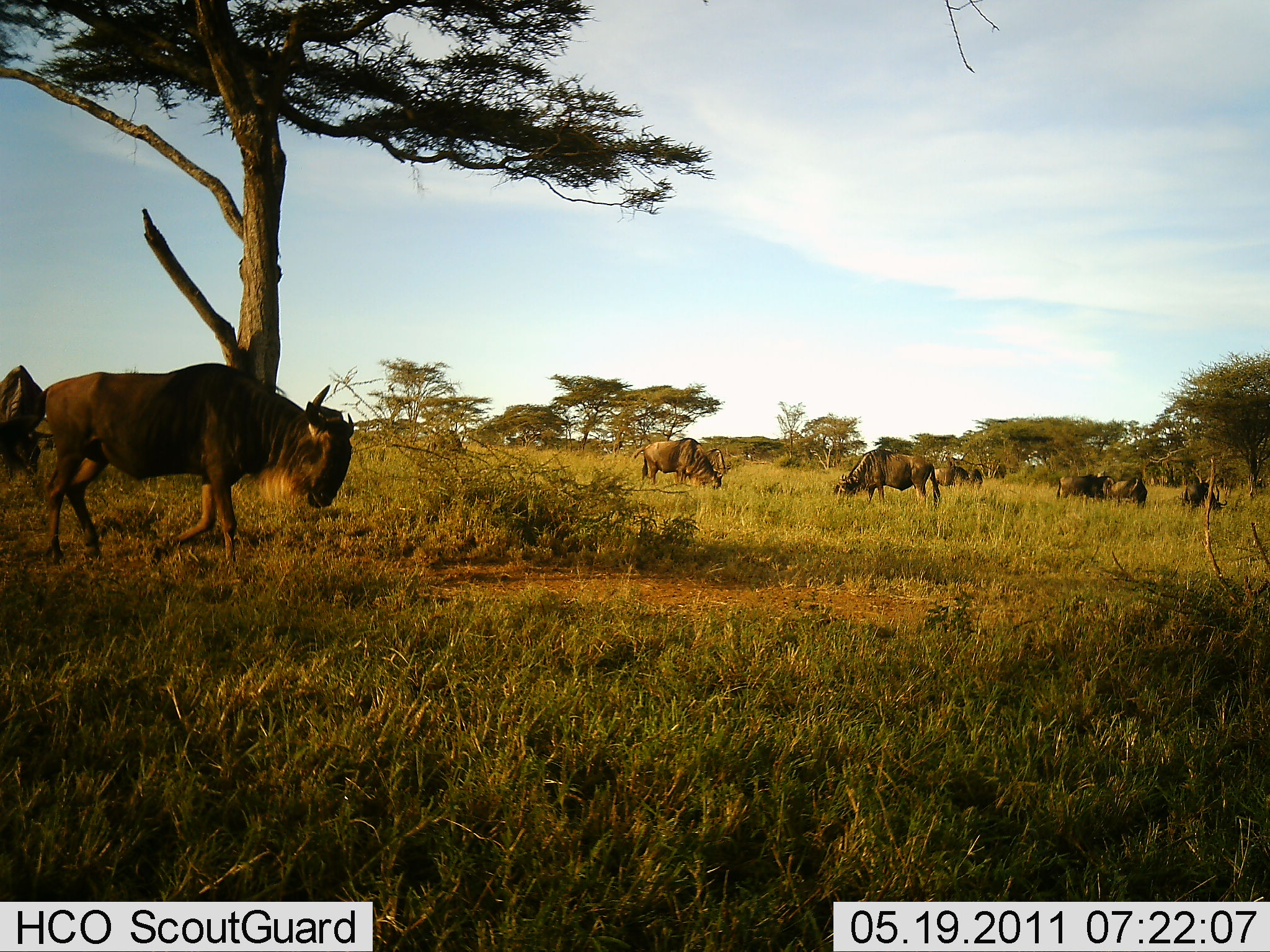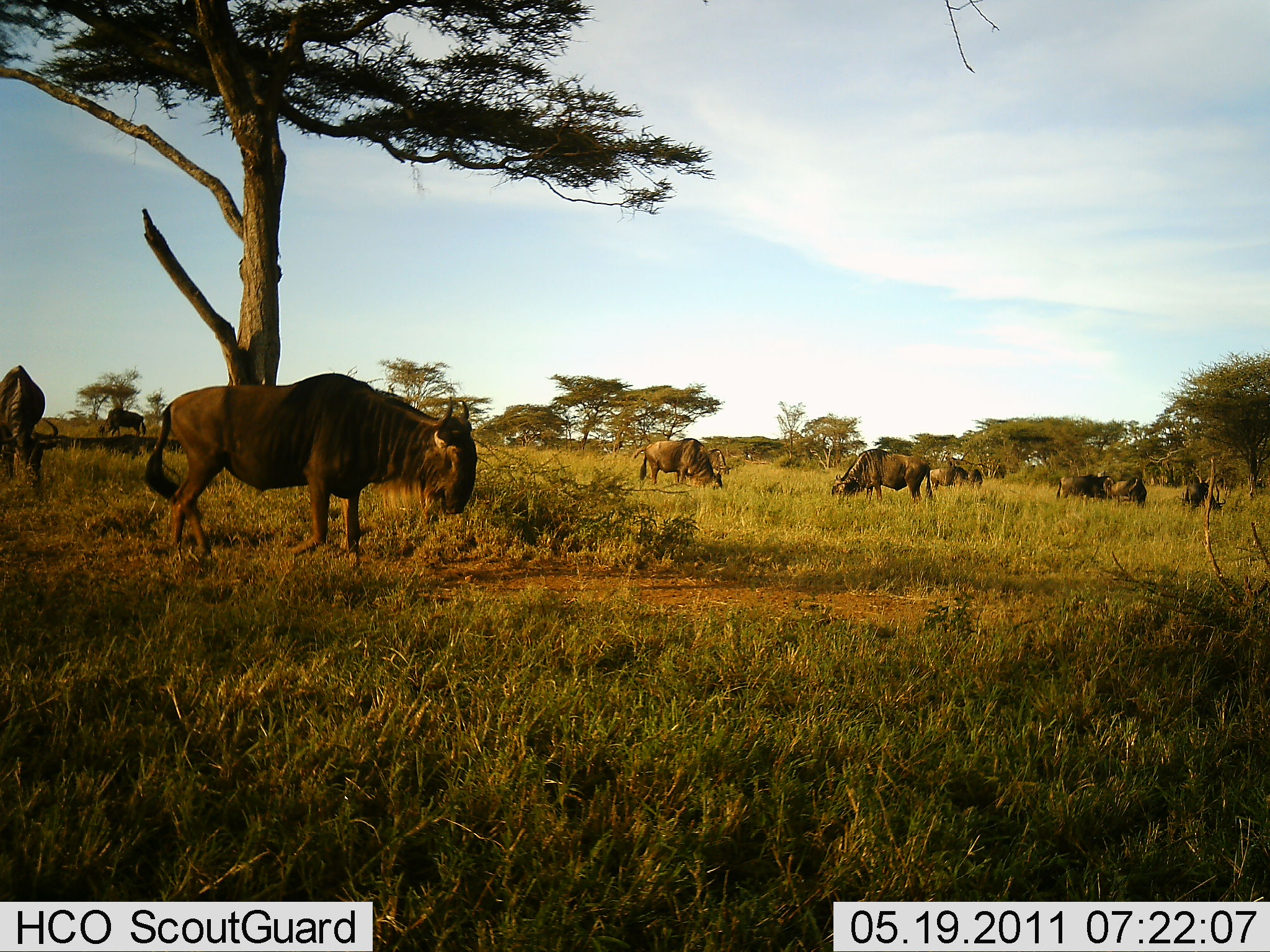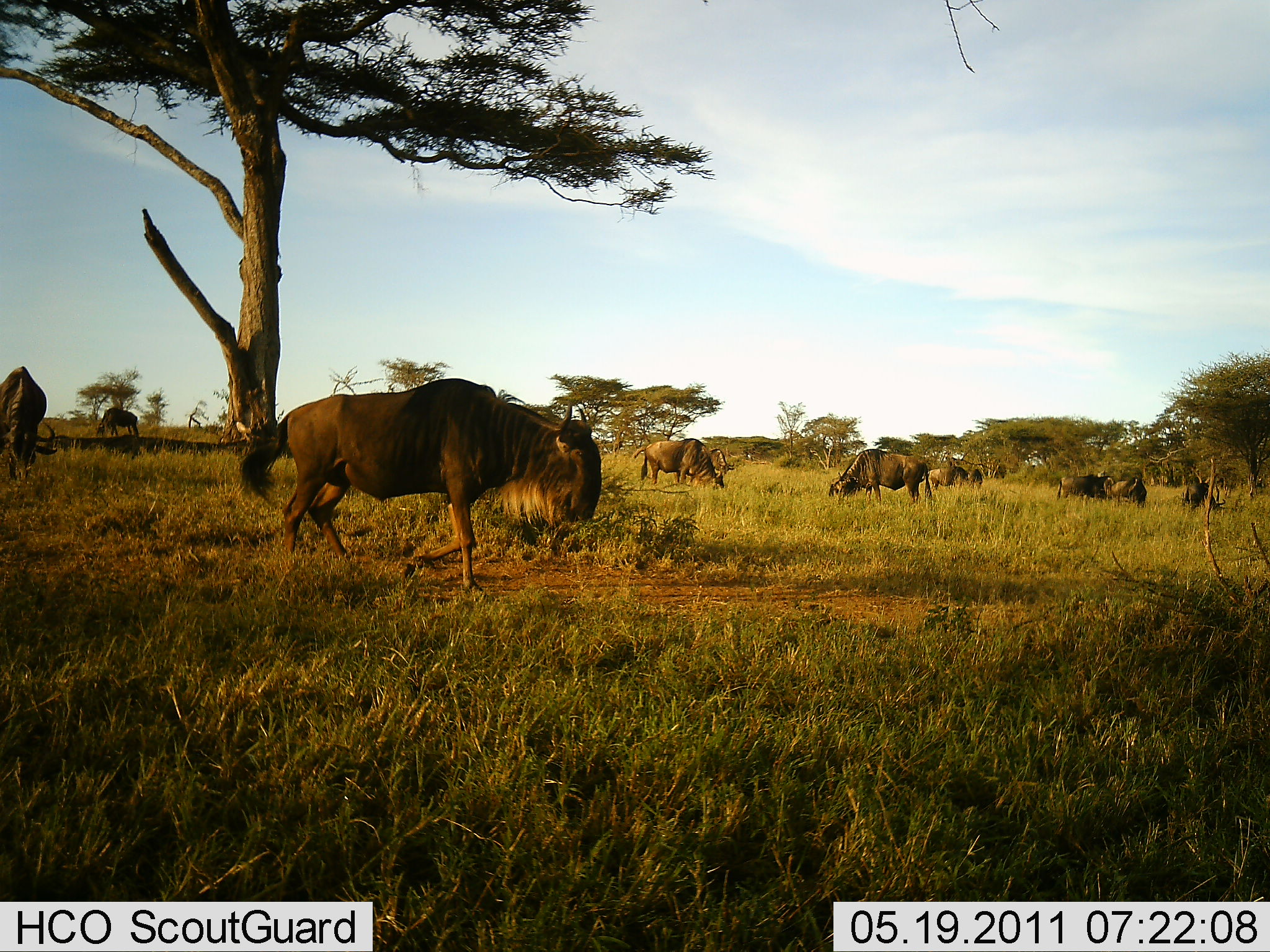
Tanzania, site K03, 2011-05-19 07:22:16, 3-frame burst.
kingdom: Animalia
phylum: Chordata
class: Mammalia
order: Artiodactyla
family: Bovidae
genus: Connochaetes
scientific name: Connochaetes taurinus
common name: blue wildebeest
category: wildebeest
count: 10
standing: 33%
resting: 8%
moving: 75%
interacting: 0%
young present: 0%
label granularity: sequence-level